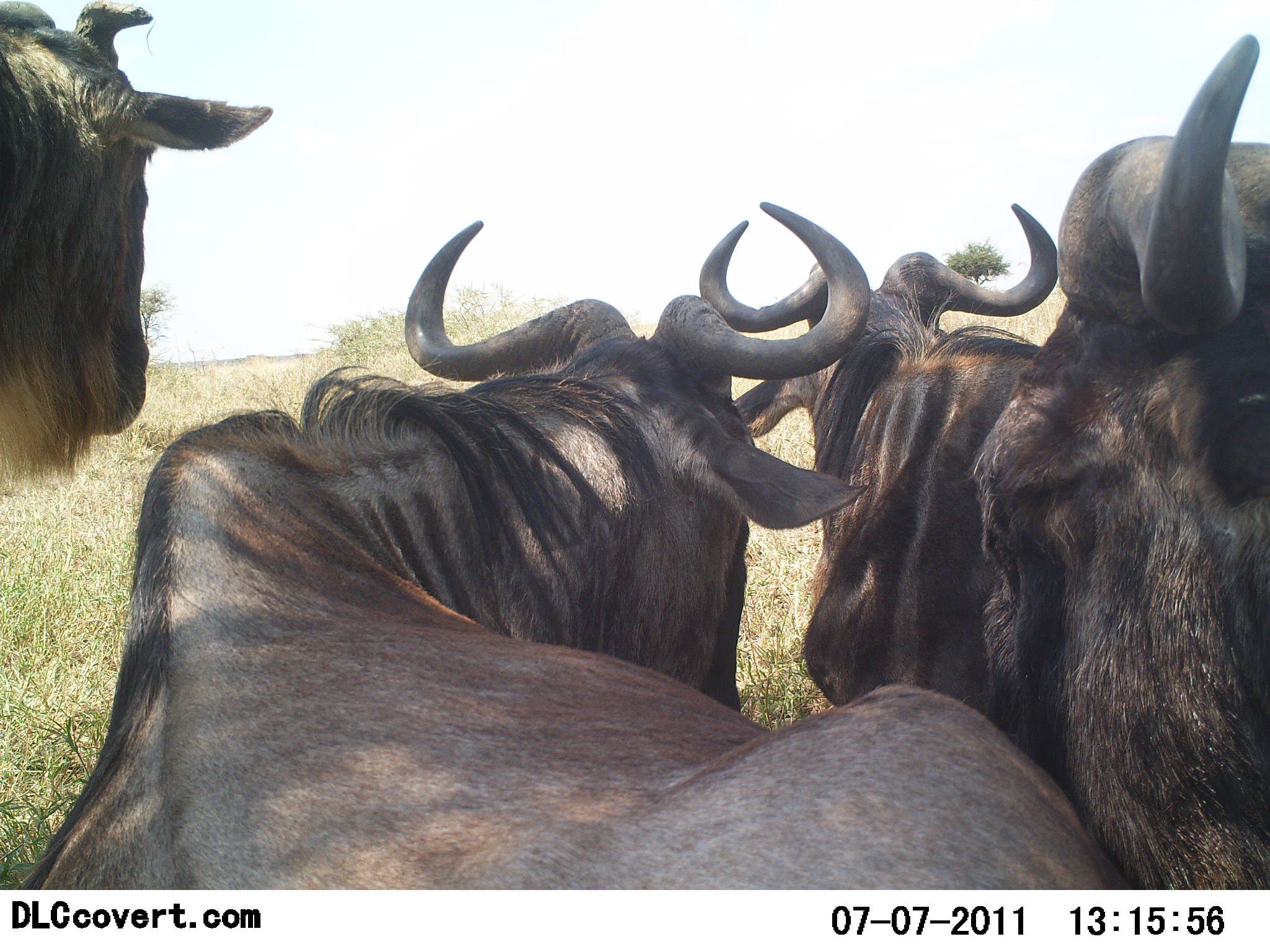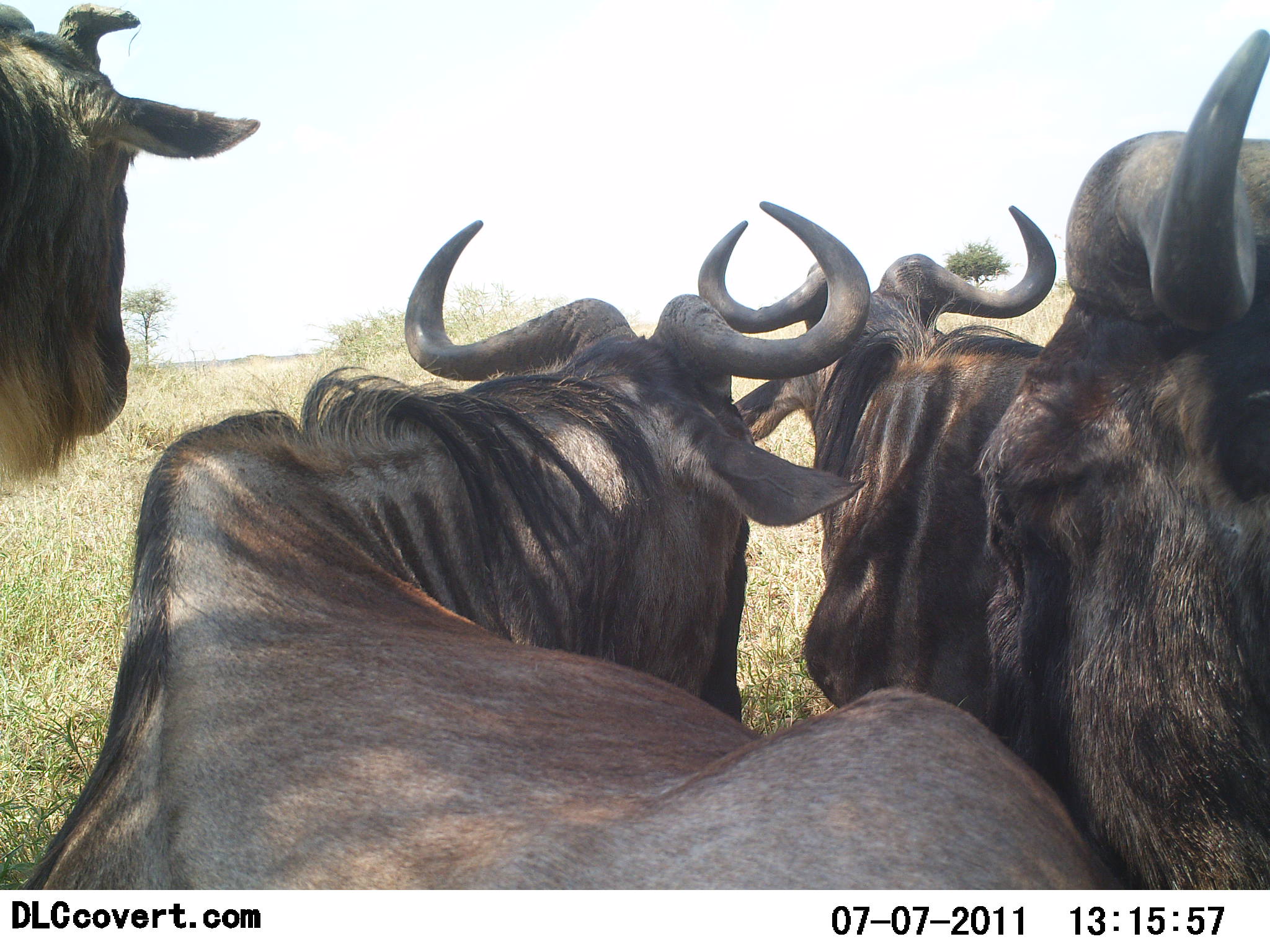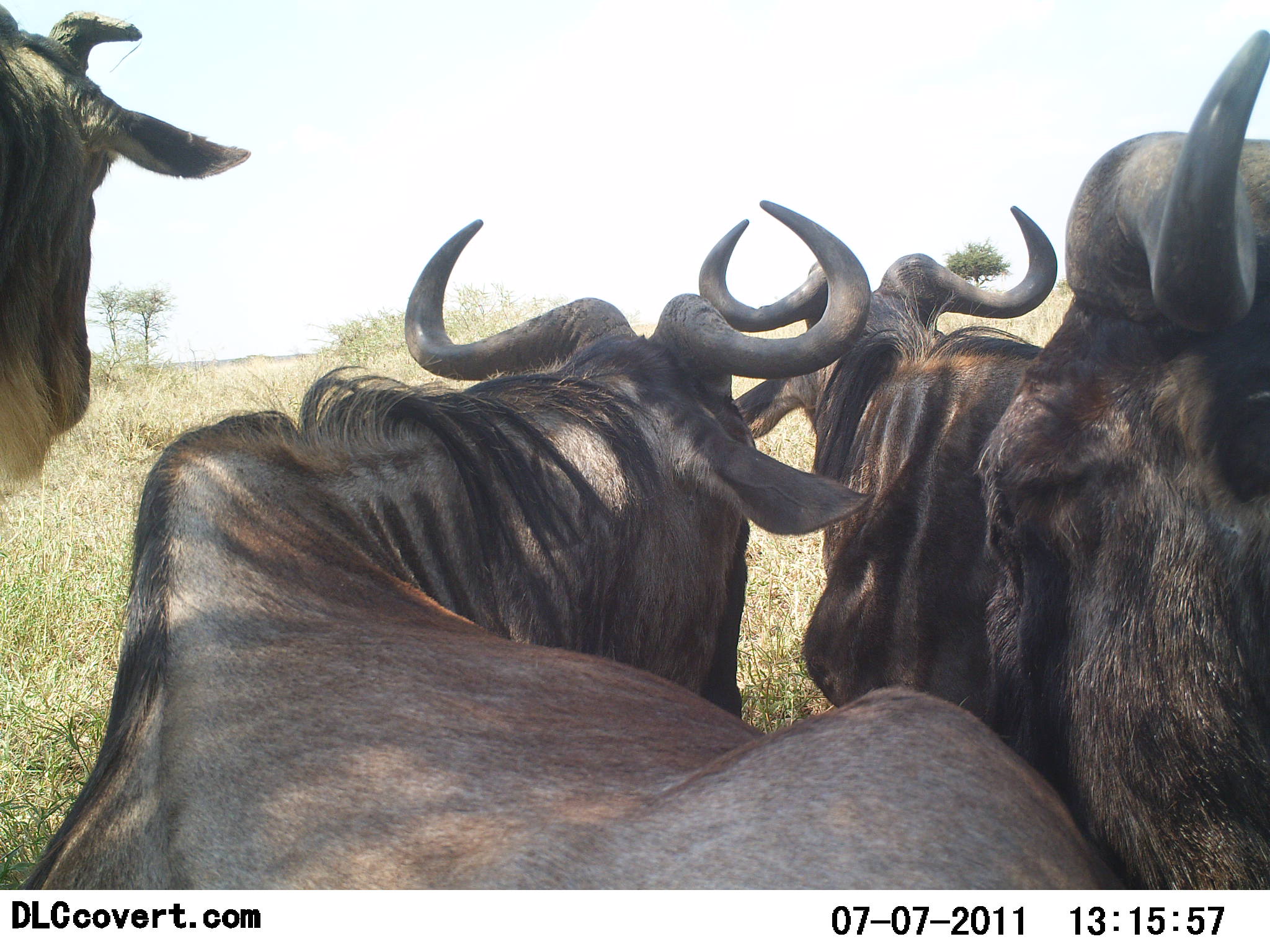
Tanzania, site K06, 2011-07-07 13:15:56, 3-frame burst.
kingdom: Animalia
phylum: Chordata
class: Mammalia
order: Artiodactyla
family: Bovidae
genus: Connochaetes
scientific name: Connochaetes taurinus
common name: blue wildebeest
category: wildebeest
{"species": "wildebeest (blue wildebeest) (Connochaetes taurinus)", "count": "4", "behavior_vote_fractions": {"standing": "36%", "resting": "82%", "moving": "0%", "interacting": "0%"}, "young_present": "0%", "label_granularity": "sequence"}